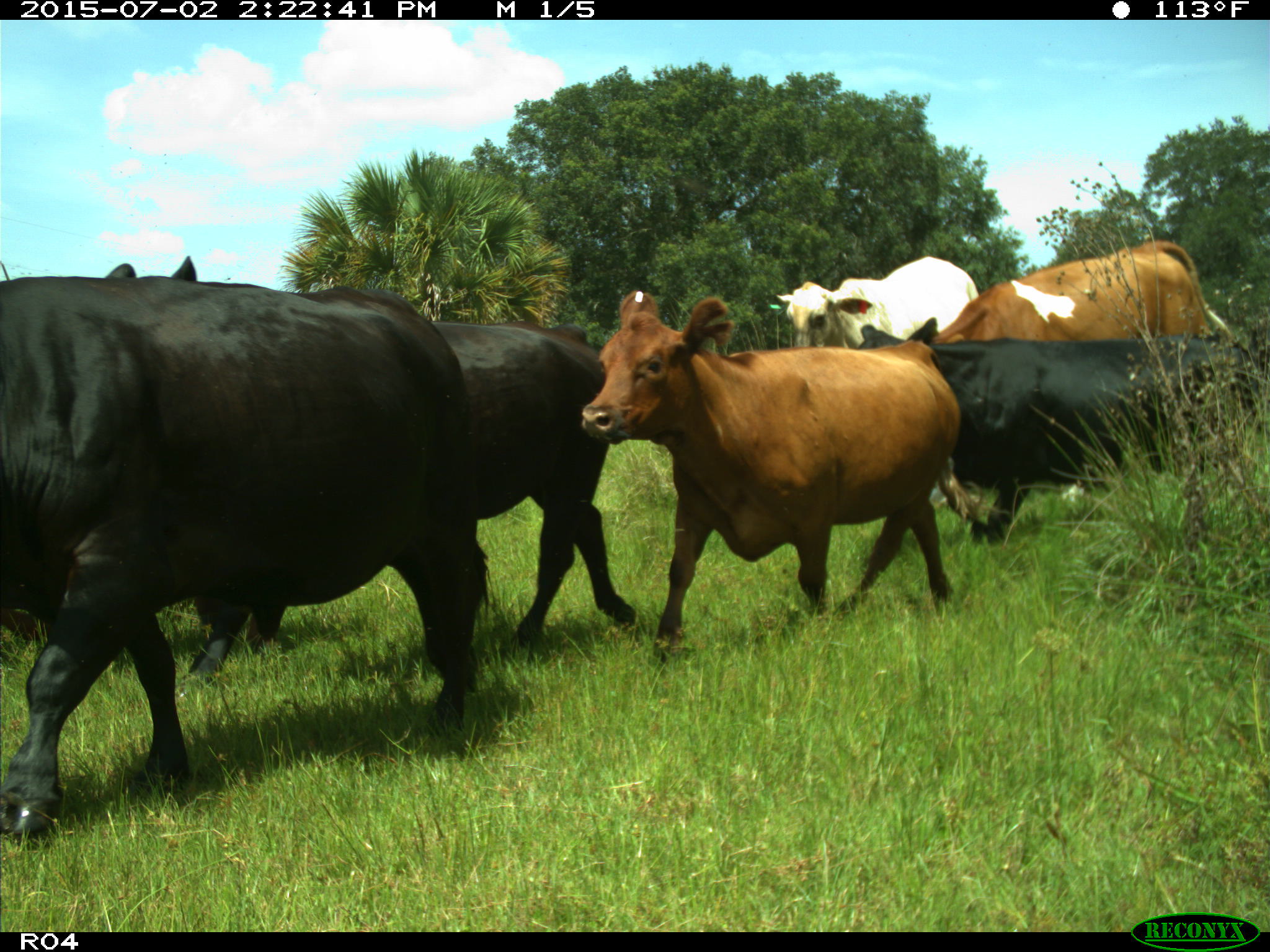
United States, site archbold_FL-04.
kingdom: Animalia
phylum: Chordata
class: Mammalia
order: Artiodactyla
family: Bovidae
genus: Bos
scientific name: Bos taurus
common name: domestic cow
Bos taurus (domestic cow).